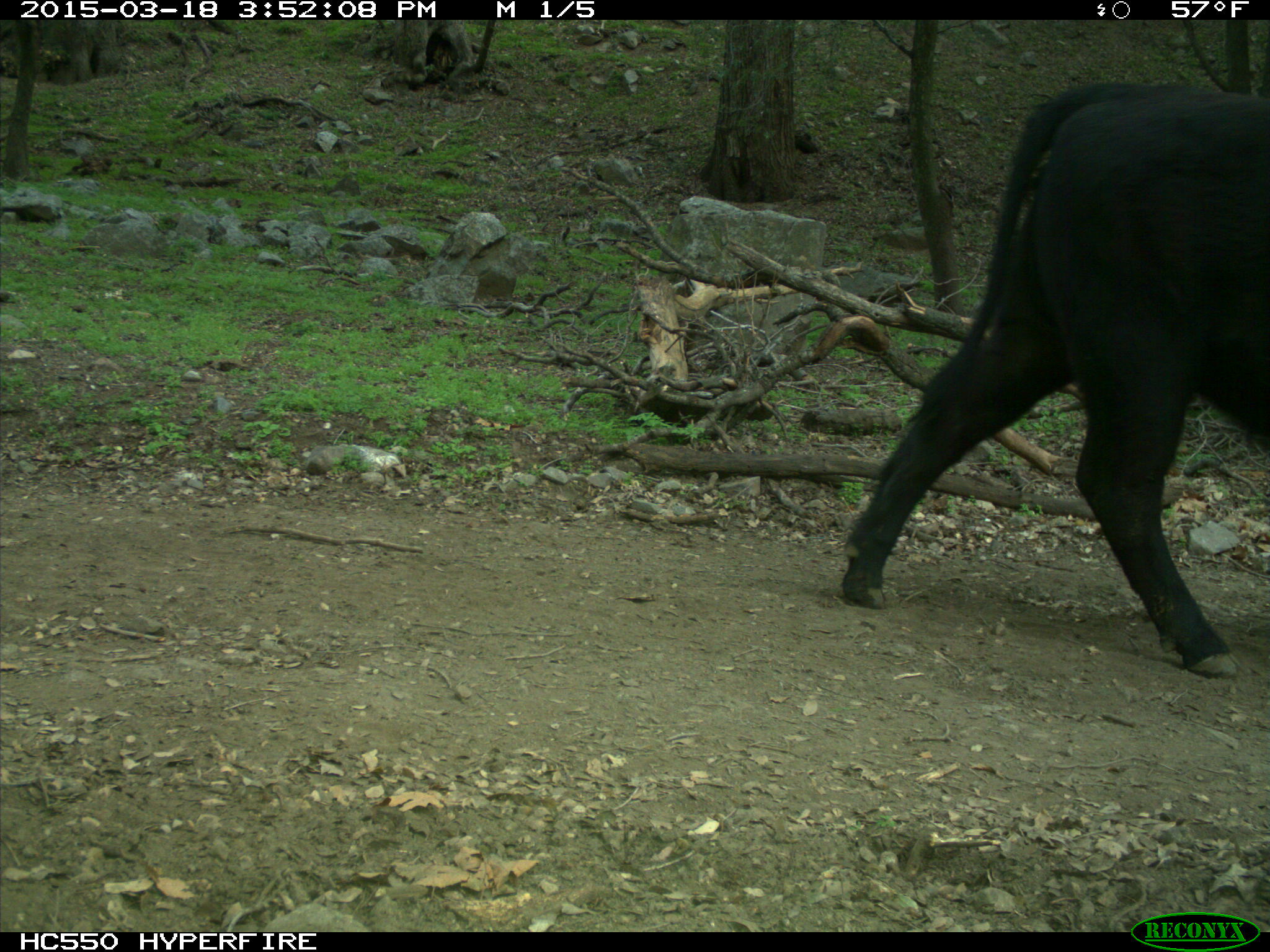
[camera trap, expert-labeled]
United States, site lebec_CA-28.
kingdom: Animalia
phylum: Chordata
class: Mammalia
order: Artiodactyla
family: Bovidae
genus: Bos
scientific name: Bos taurus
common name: domestic cow